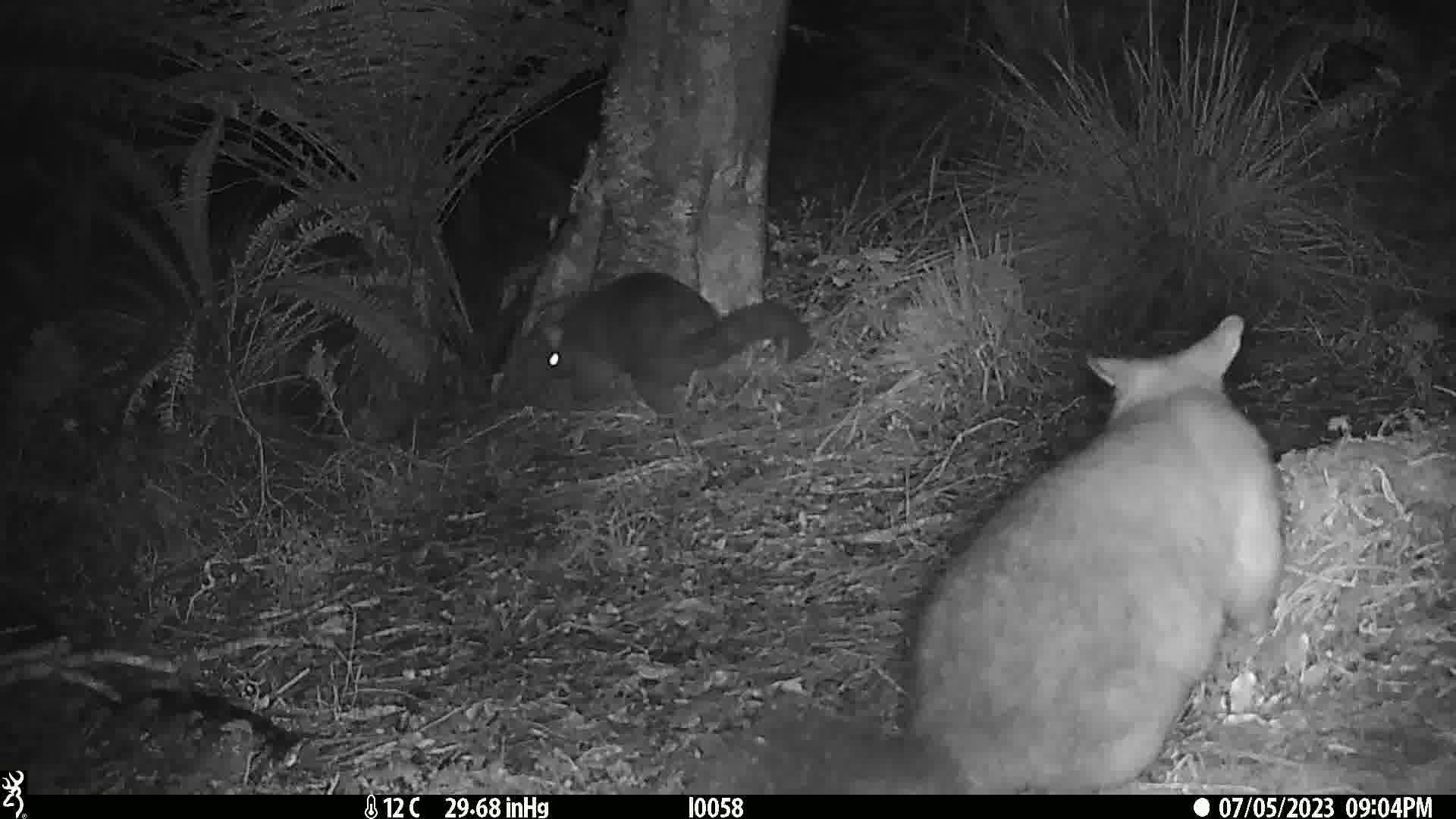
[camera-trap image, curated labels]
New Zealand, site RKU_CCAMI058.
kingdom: Animalia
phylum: Chordata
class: Mammalia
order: Diprotodontia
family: Phalangeridae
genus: Trichosurus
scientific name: Trichosurus vulpecula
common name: common brushtail possum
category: possum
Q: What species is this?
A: Possum (common brushtail possum) (Trichosurus vulpecula).